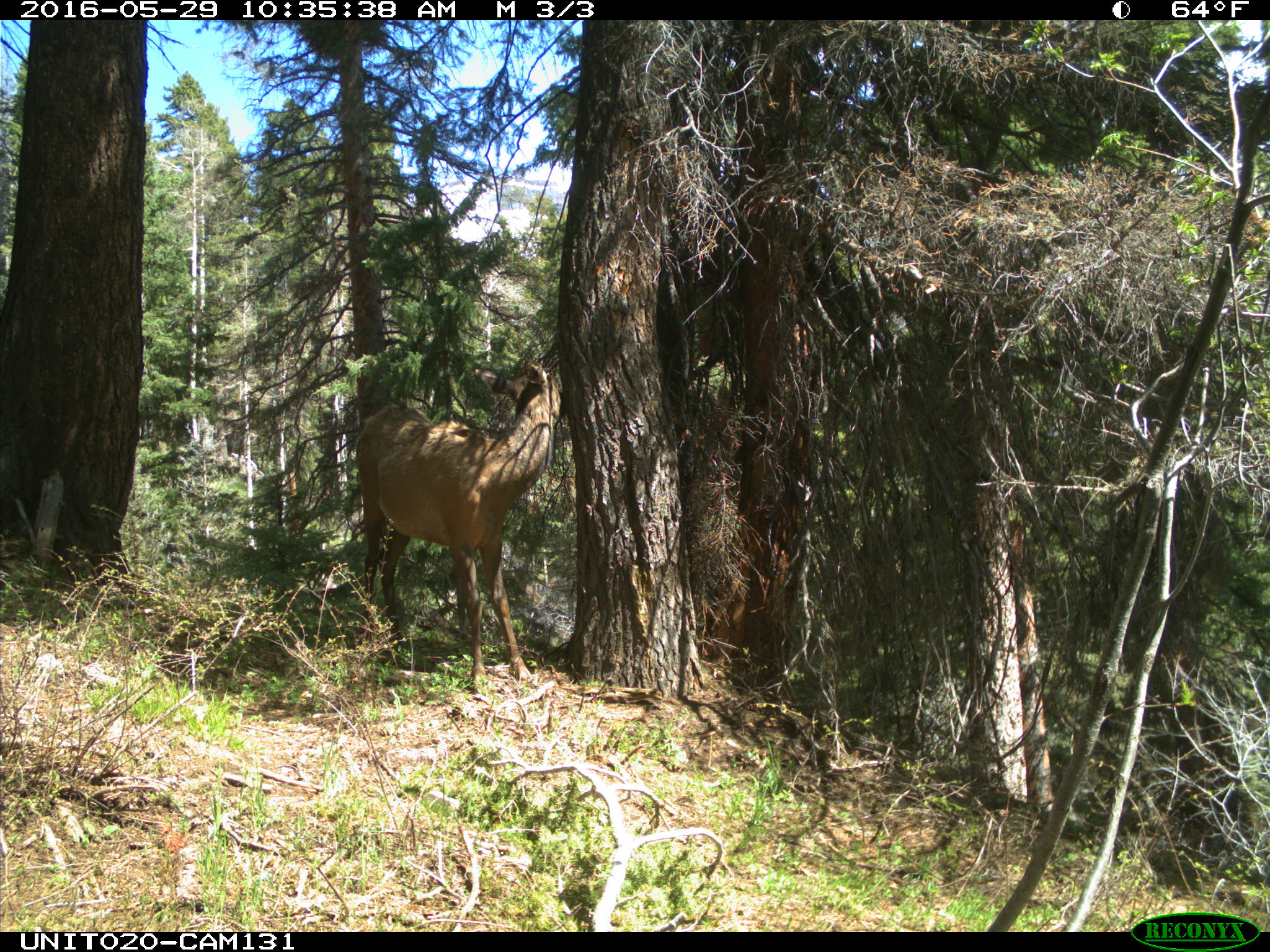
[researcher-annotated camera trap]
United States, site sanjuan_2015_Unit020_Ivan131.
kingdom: Animalia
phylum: Chordata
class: Mammalia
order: Artiodactyla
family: Cervidae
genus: Cervus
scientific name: Cervus elaphus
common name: red deer